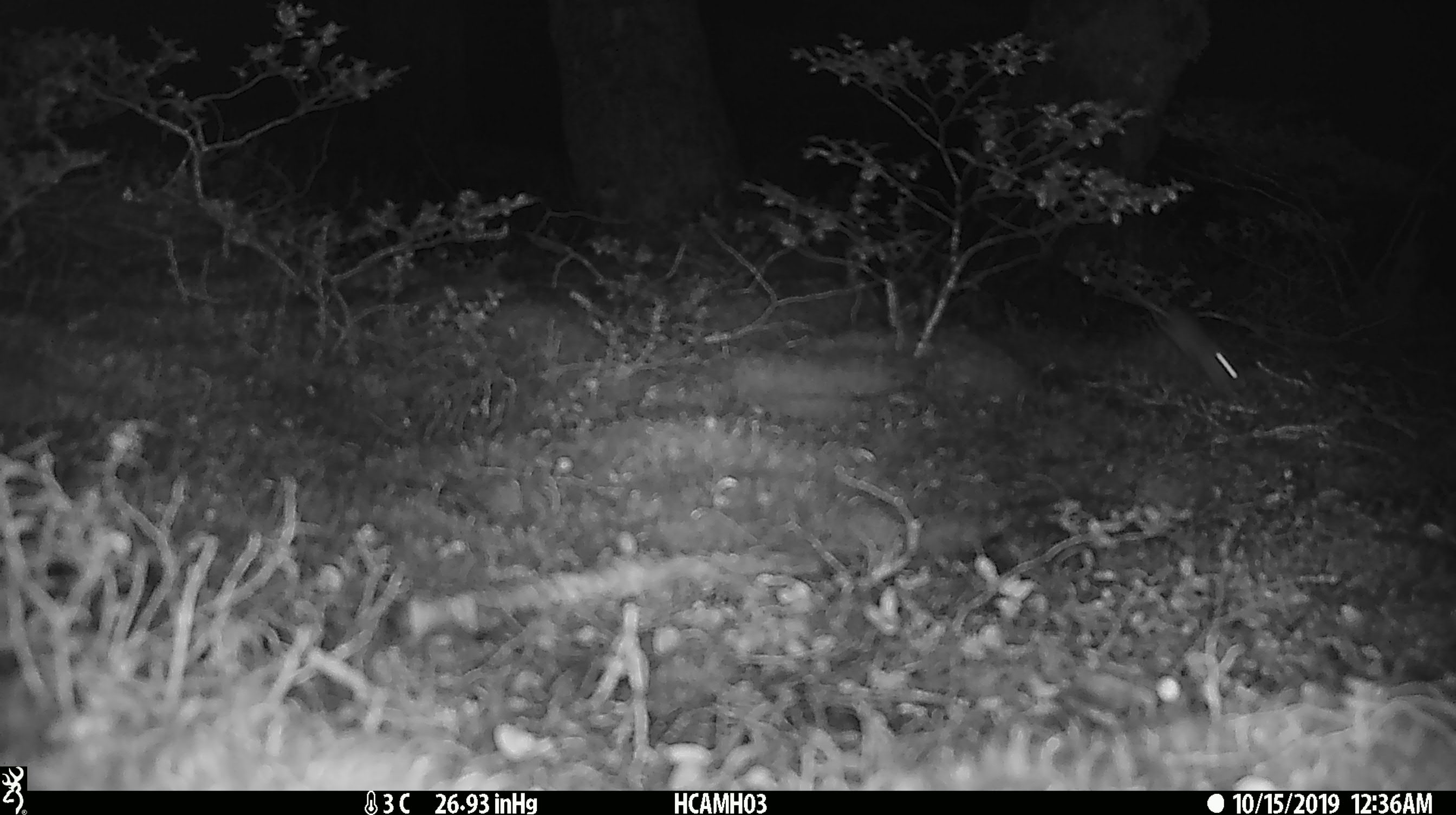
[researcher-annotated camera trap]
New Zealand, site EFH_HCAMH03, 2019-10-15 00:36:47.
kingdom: Animalia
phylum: Chordata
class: Mammalia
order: Rodentia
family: Muridae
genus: Mus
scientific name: Mus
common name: mouse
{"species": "mouse (Mus)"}